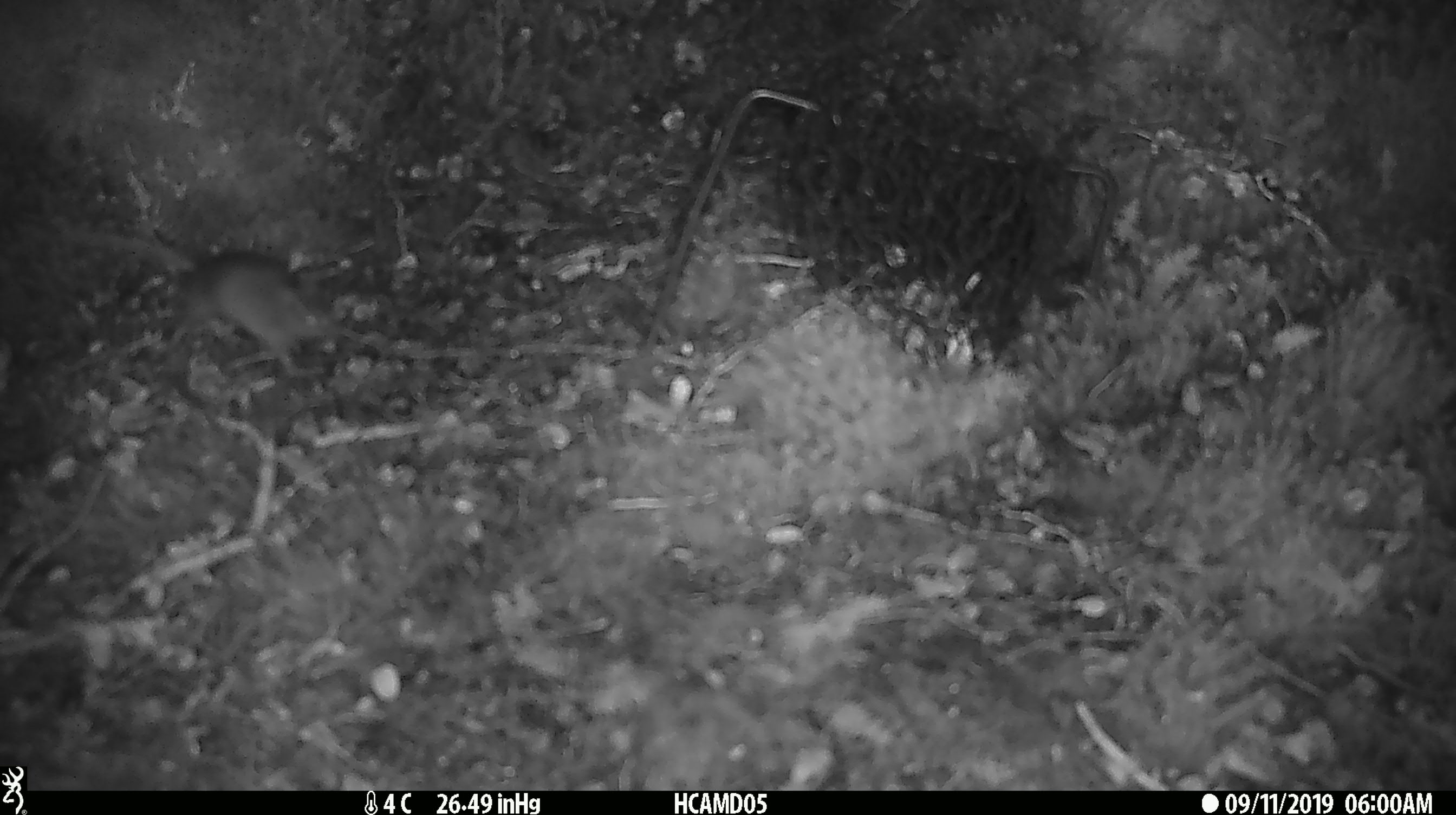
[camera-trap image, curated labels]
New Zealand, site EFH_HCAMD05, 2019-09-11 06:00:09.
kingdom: Animalia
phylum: Chordata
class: Mammalia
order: Rodentia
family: Muridae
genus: Mus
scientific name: Mus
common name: mouse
Mouse (Mus).